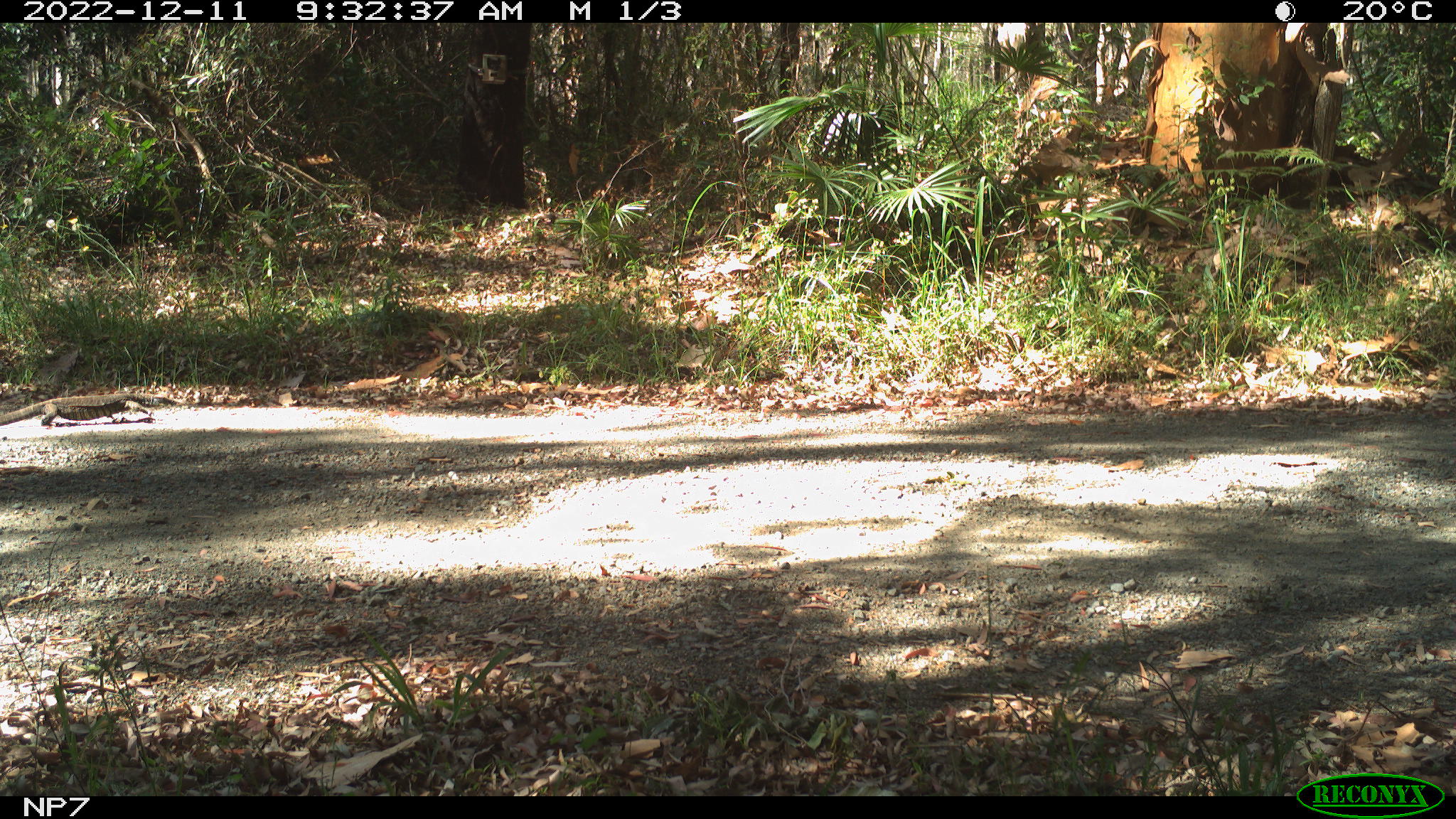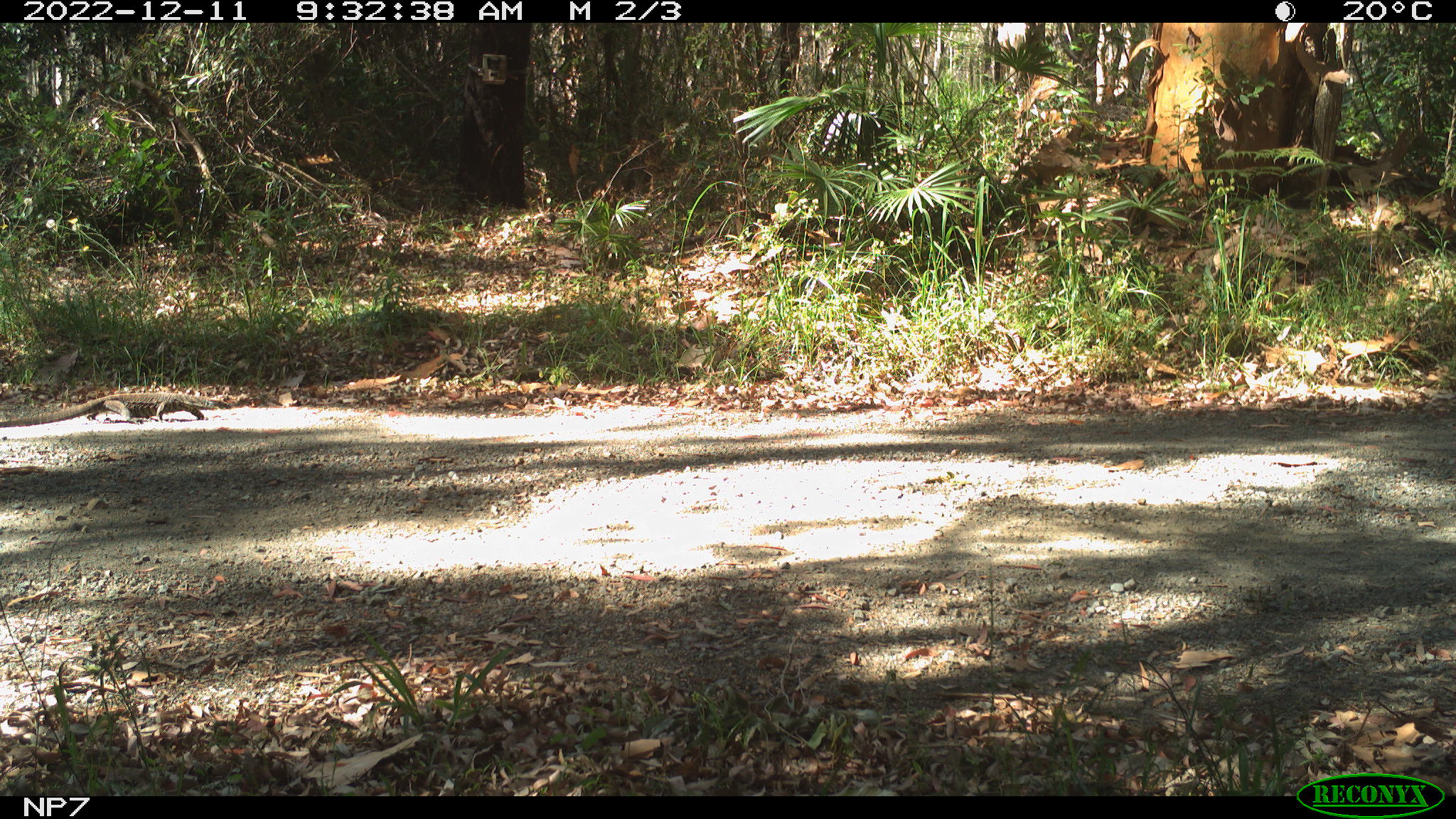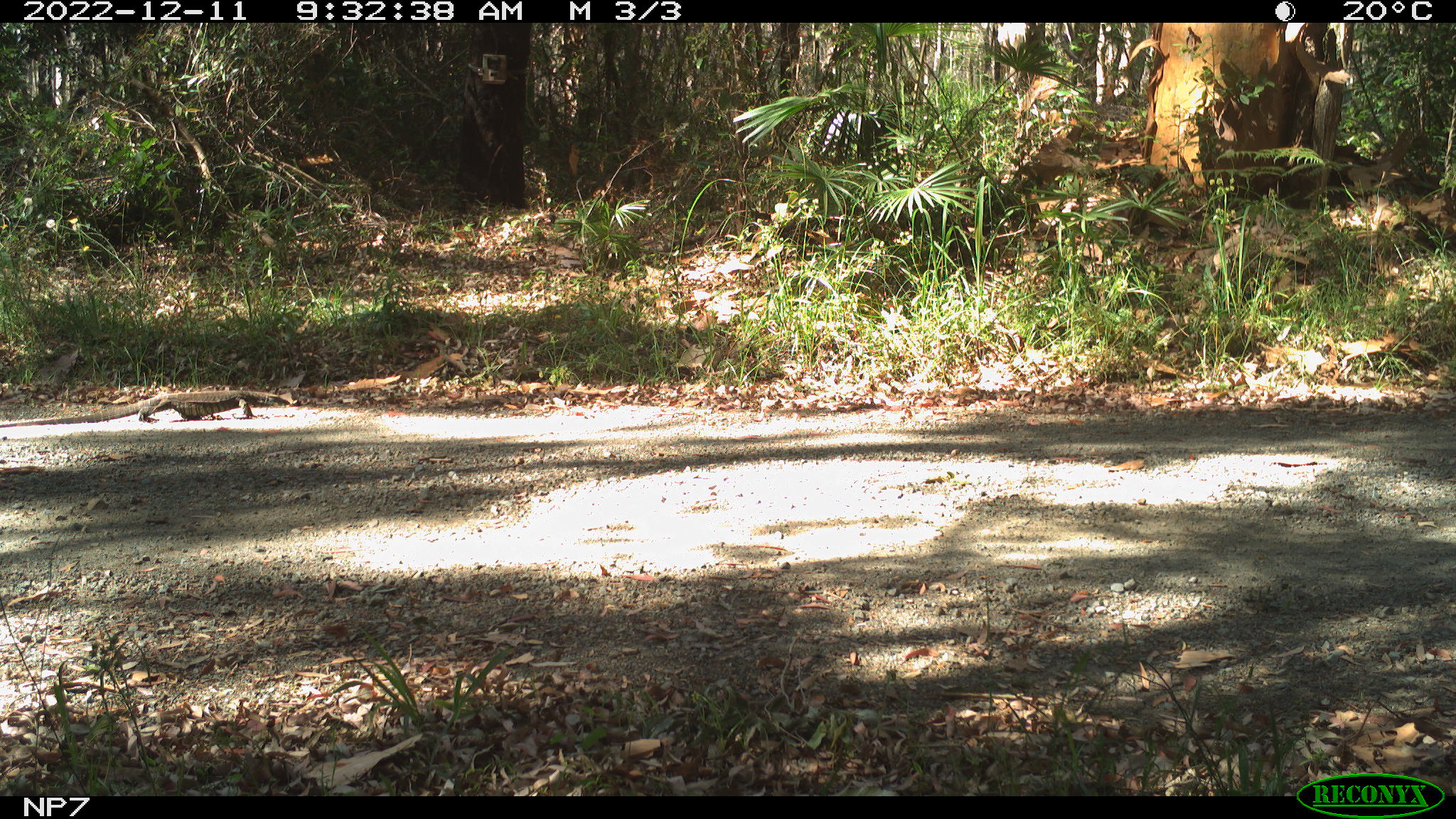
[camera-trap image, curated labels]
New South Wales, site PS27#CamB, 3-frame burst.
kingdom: Animalia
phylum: Chordata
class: Reptilia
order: Squamata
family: Varanidae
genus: Varanus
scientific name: Varanus varius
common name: lace monitor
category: goanna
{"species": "goanna (lace monitor) (Varanus varius)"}